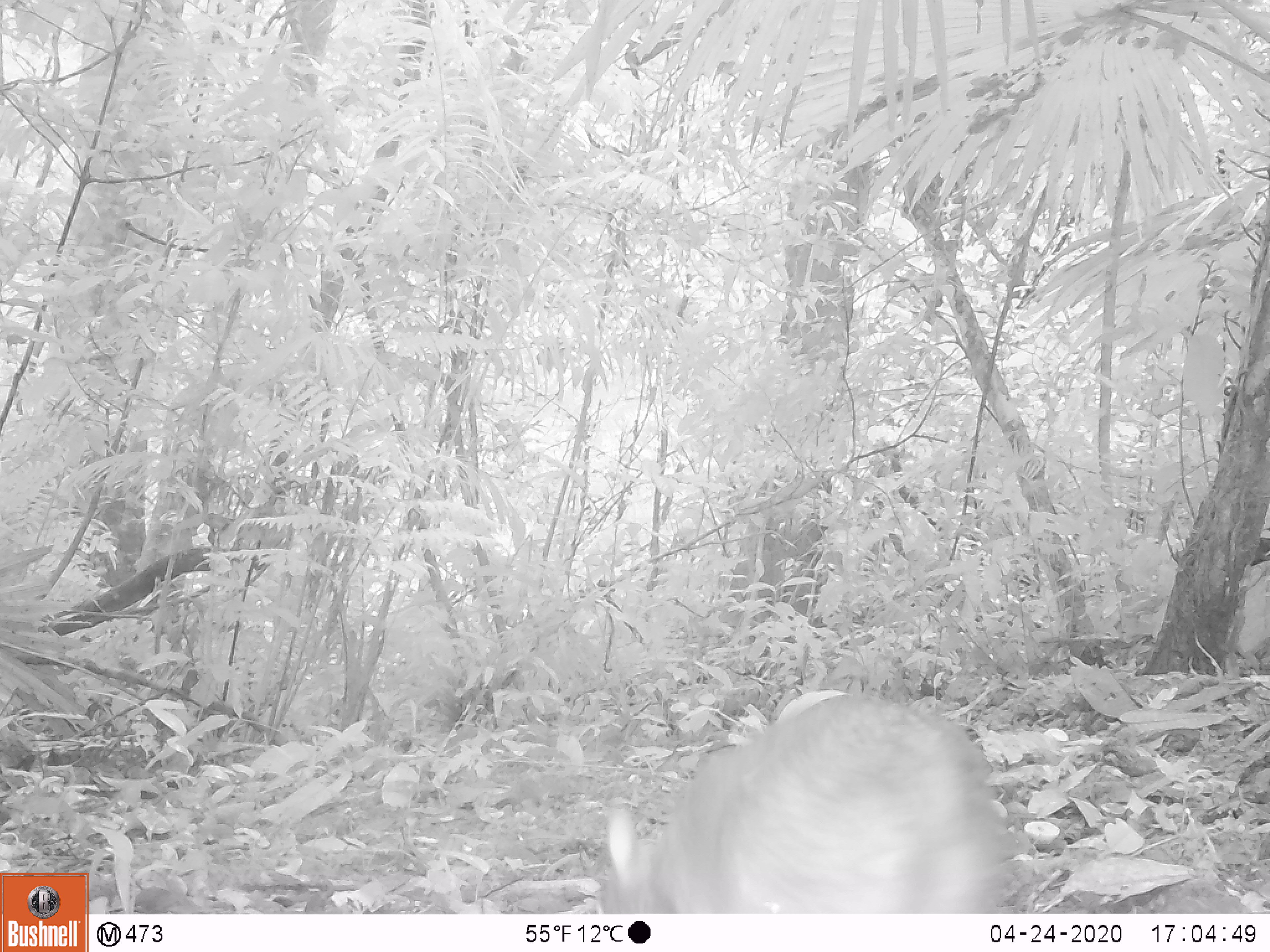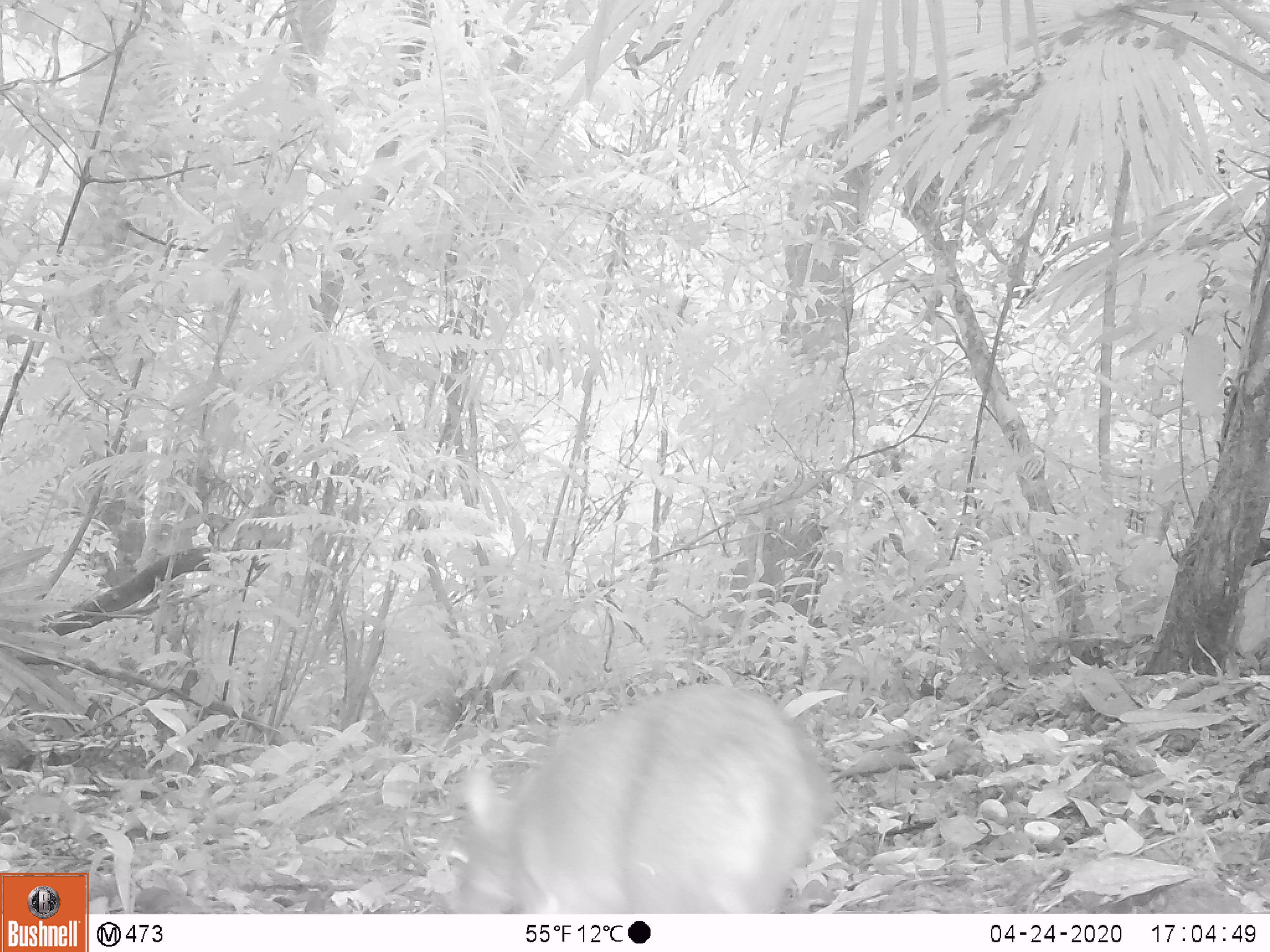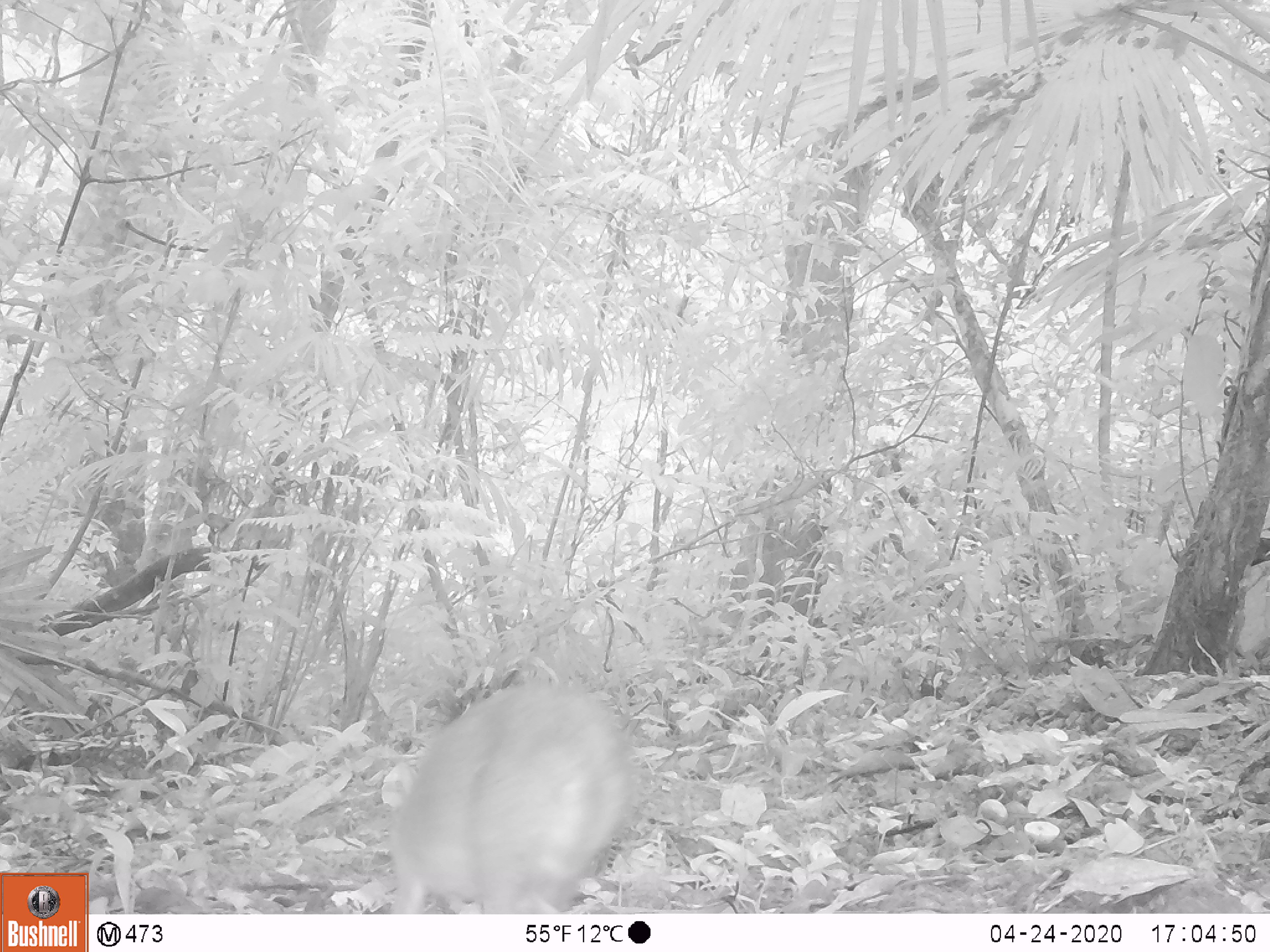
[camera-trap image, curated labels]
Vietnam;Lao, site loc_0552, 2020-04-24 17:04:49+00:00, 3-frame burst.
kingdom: Animalia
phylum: Chordata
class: Mammalia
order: Artiodactyla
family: Tragulidae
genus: Moschiola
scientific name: Moschiola meminna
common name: chevrotain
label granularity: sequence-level